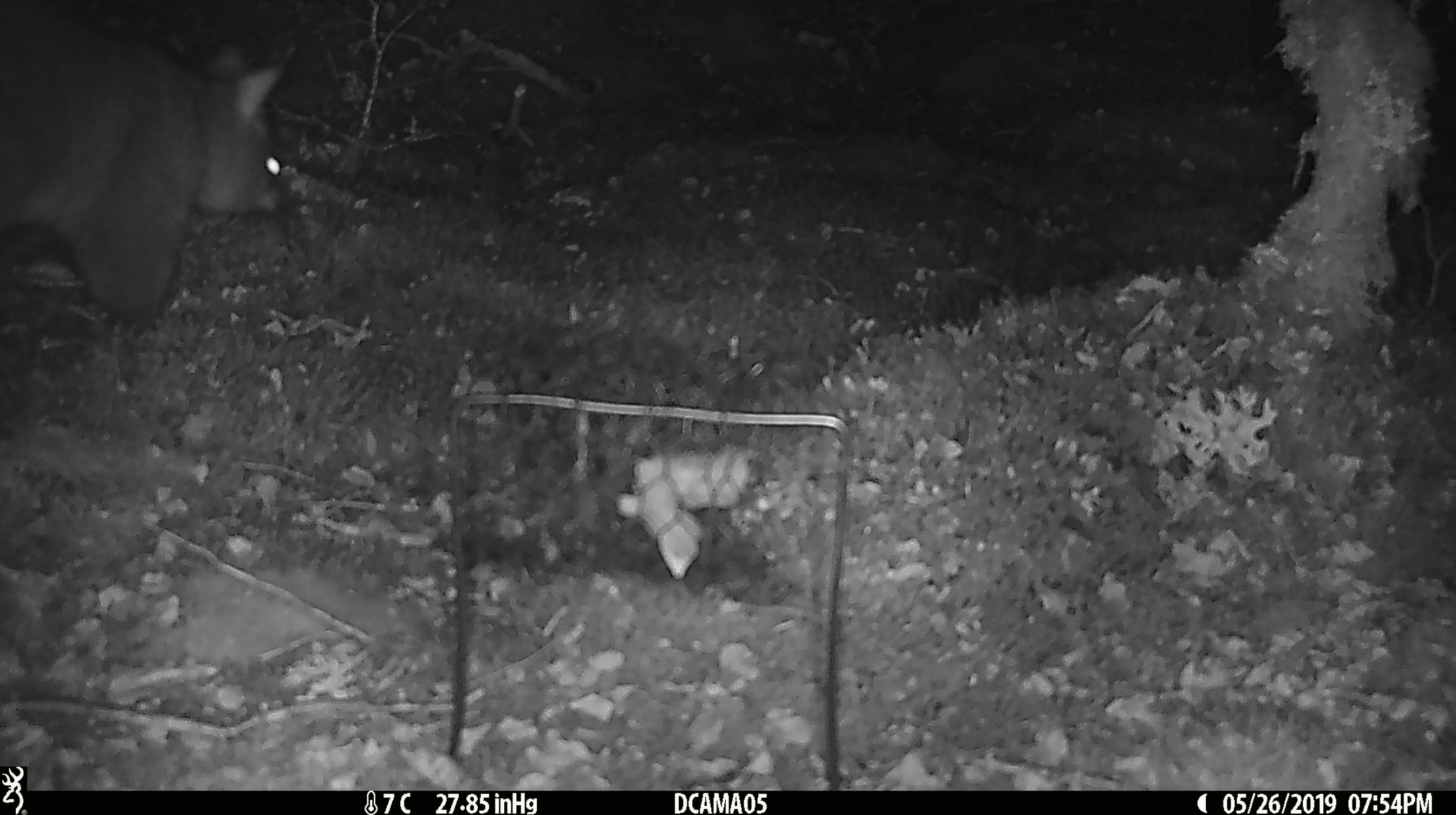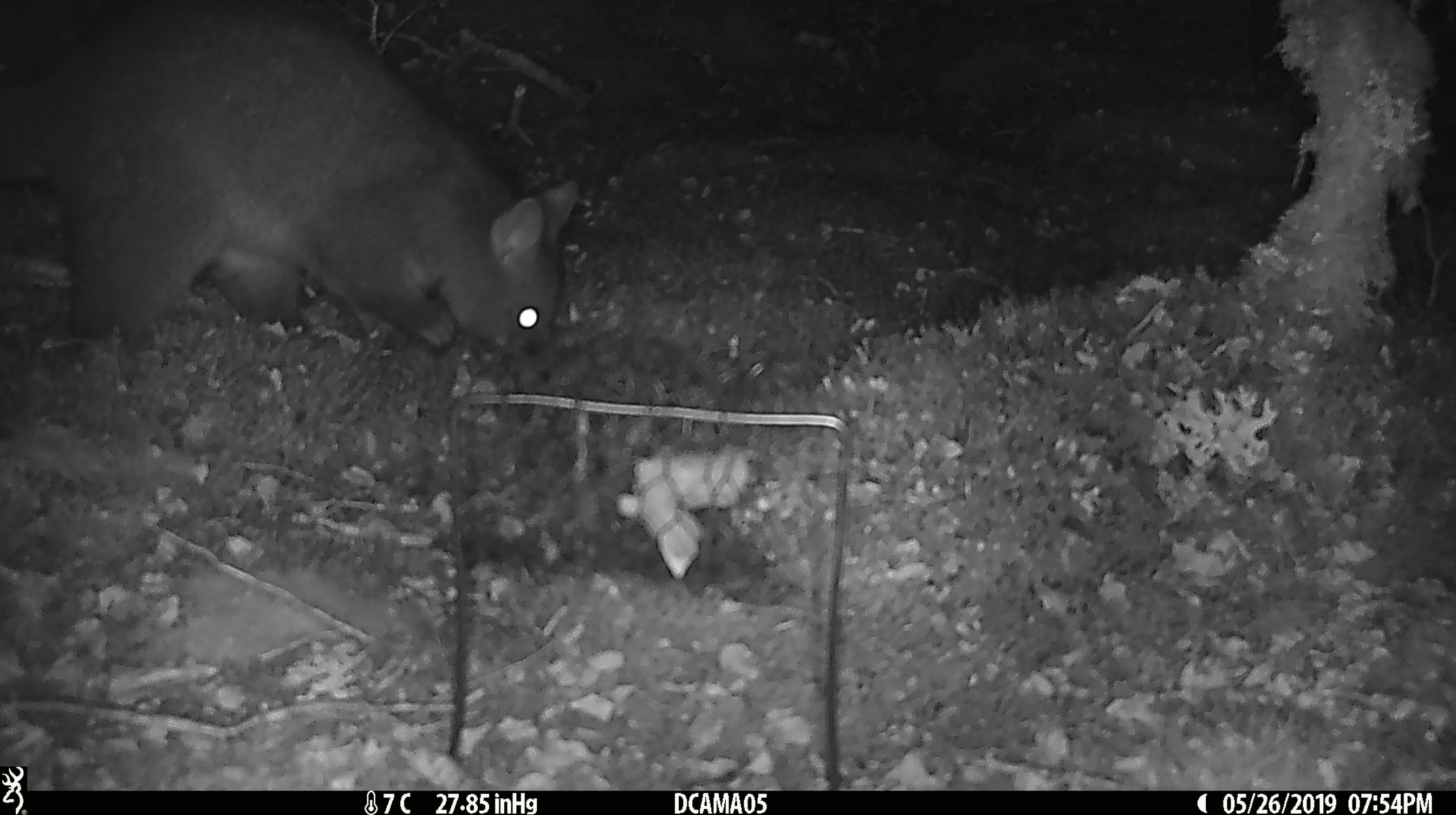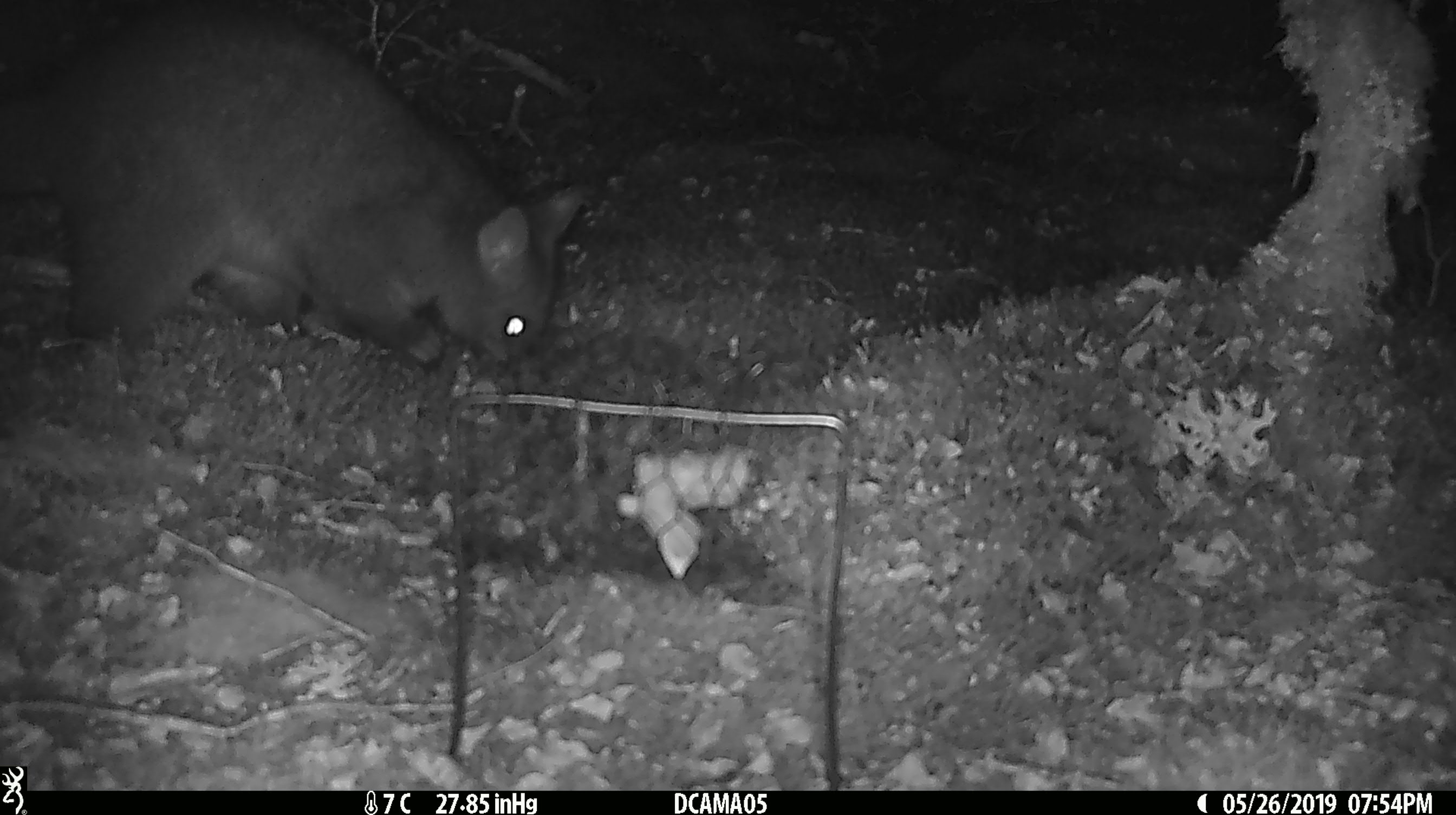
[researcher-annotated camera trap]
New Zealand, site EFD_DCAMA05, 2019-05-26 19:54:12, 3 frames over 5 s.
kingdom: Animalia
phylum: Chordata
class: Mammalia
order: Diprotodontia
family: Phalangeridae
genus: Trichosurus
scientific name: Trichosurus vulpecula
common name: common brushtail possum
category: possum